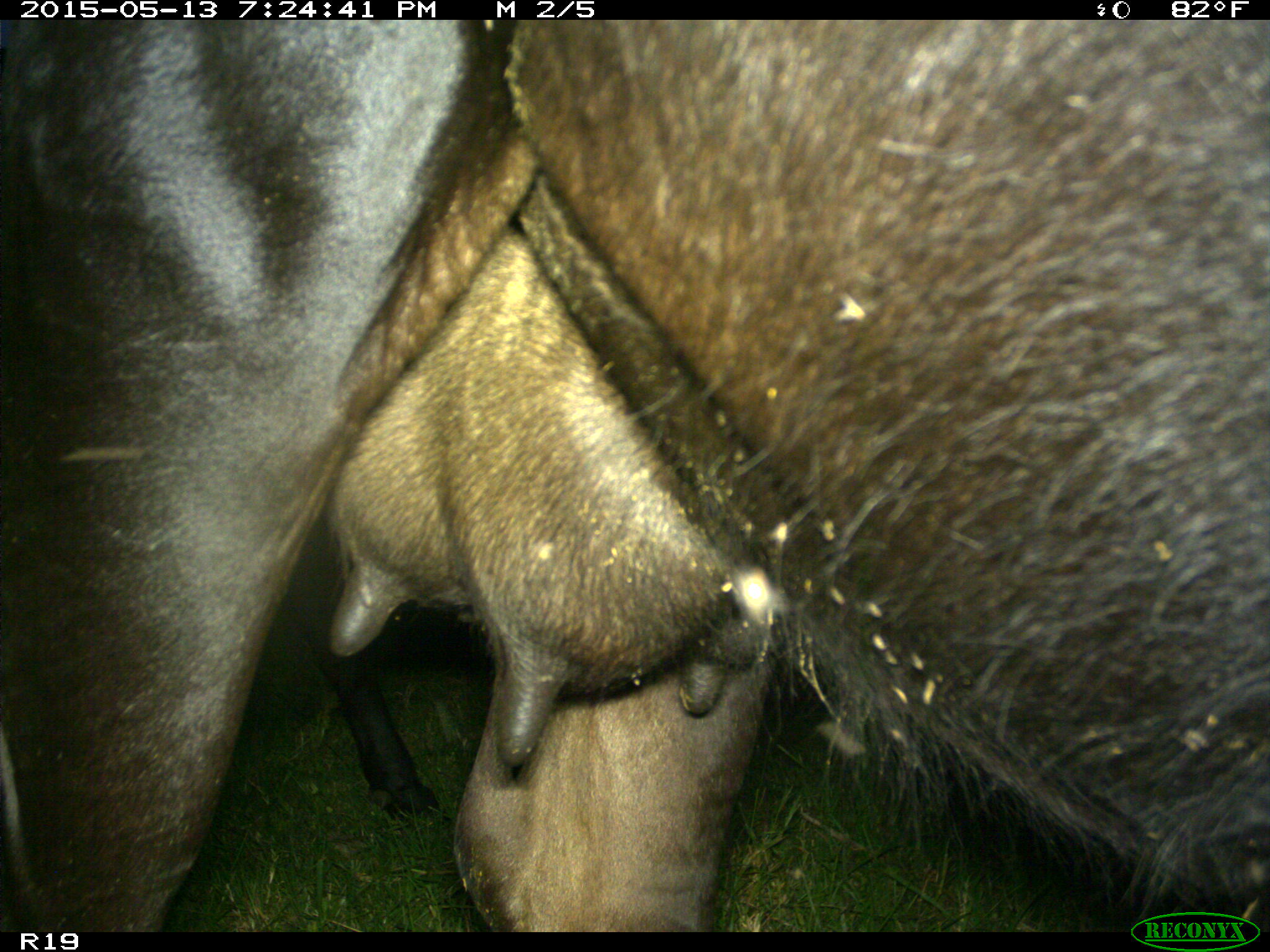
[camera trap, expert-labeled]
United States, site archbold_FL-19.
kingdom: Animalia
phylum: Chordata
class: Mammalia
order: Artiodactyla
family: Bovidae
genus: Bos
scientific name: Bos taurus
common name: domestic cow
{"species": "Bos taurus (domestic cow)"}